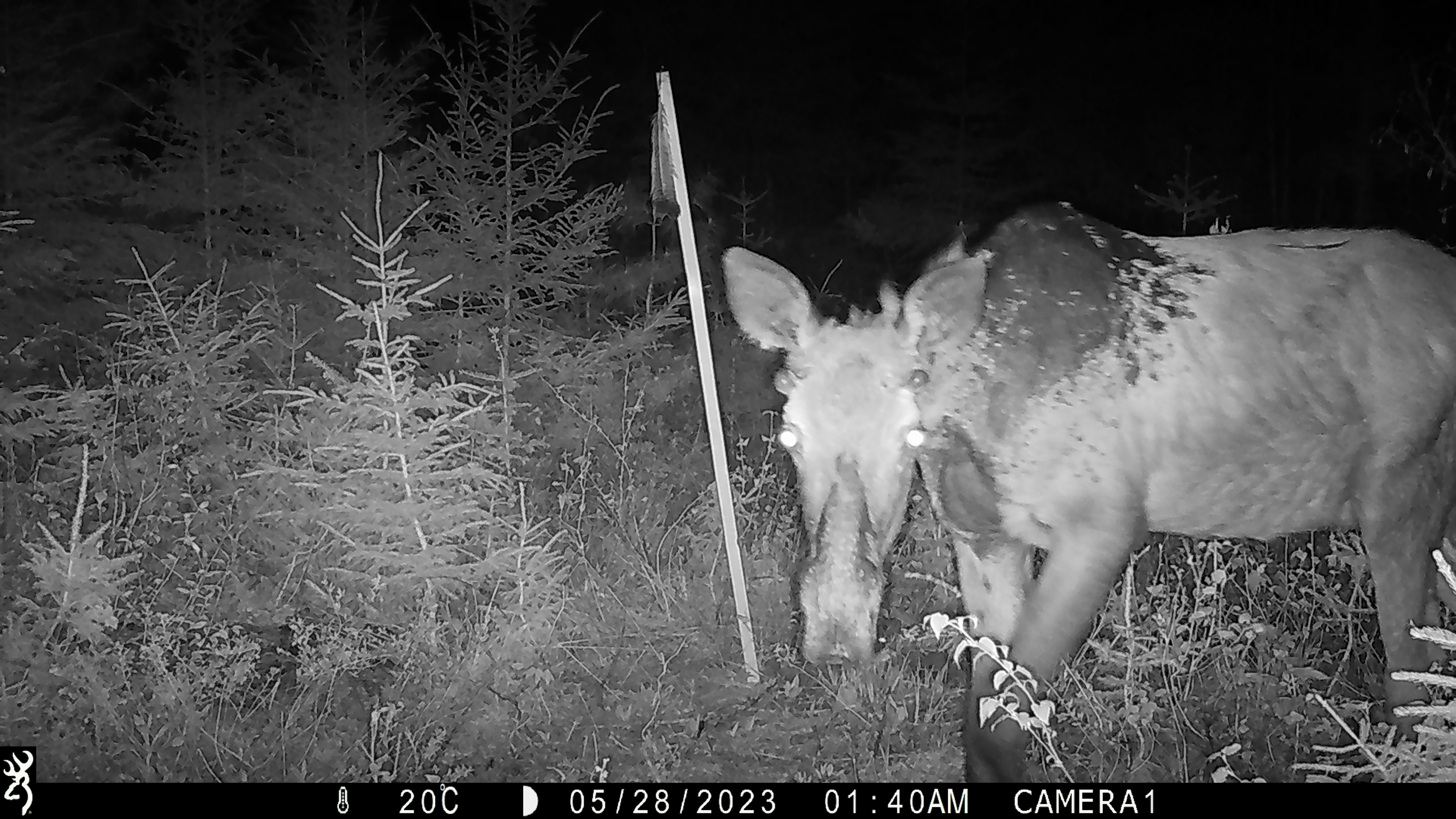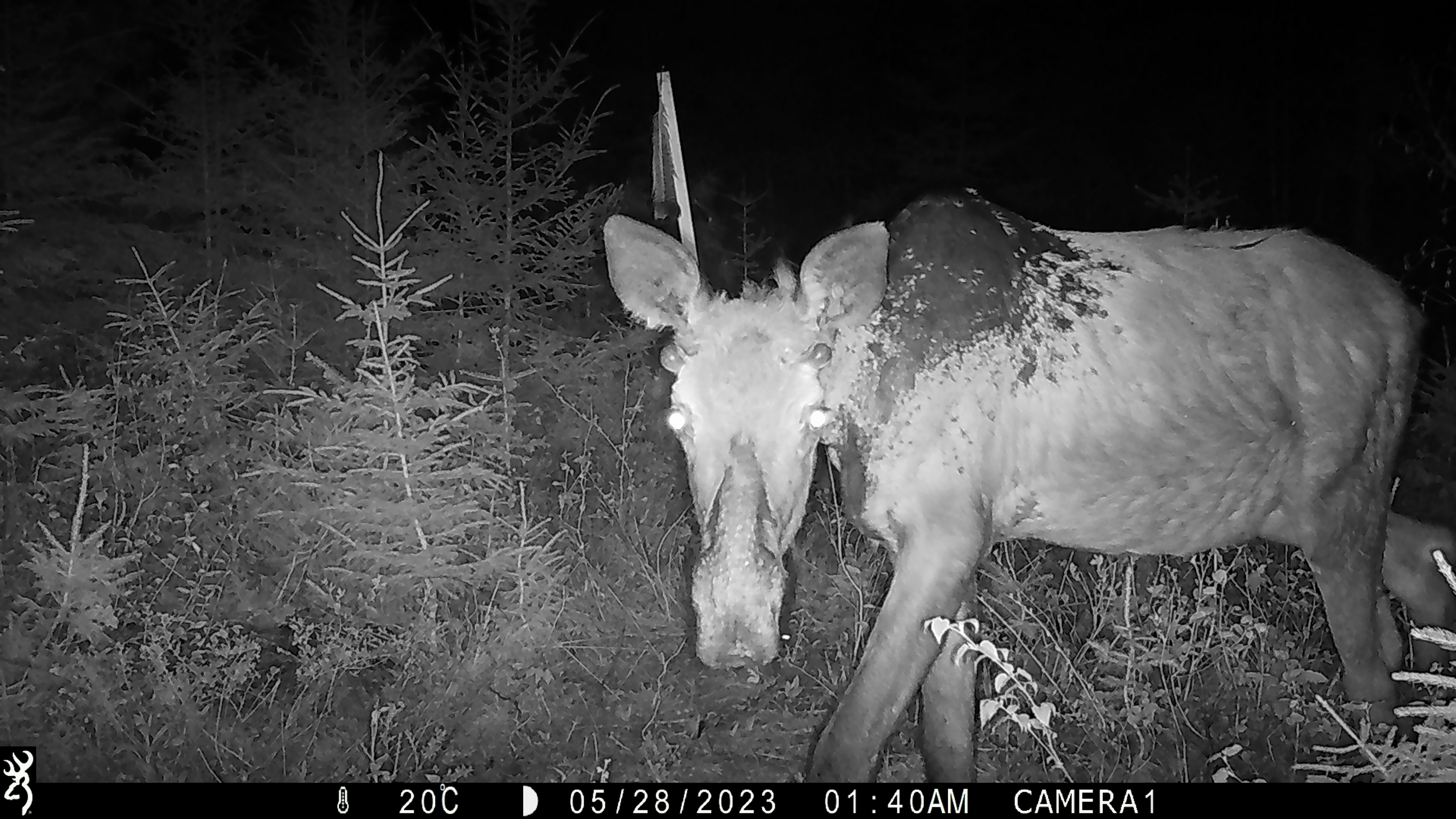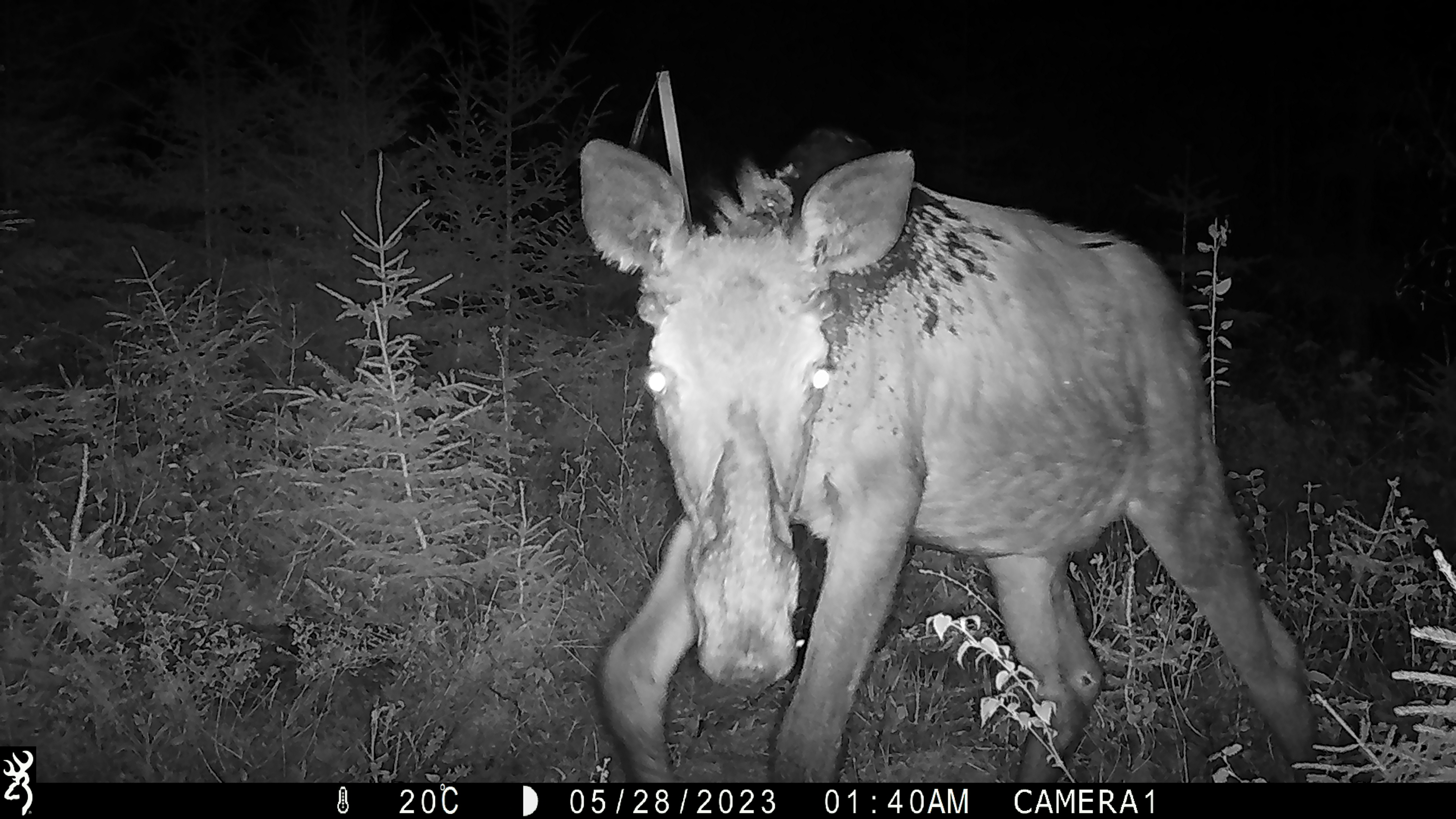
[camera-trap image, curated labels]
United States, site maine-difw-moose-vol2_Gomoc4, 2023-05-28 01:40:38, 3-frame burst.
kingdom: Animalia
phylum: Chordata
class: Mammalia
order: Artiodactyla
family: Cervidae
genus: Alces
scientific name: Alces alces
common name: moose